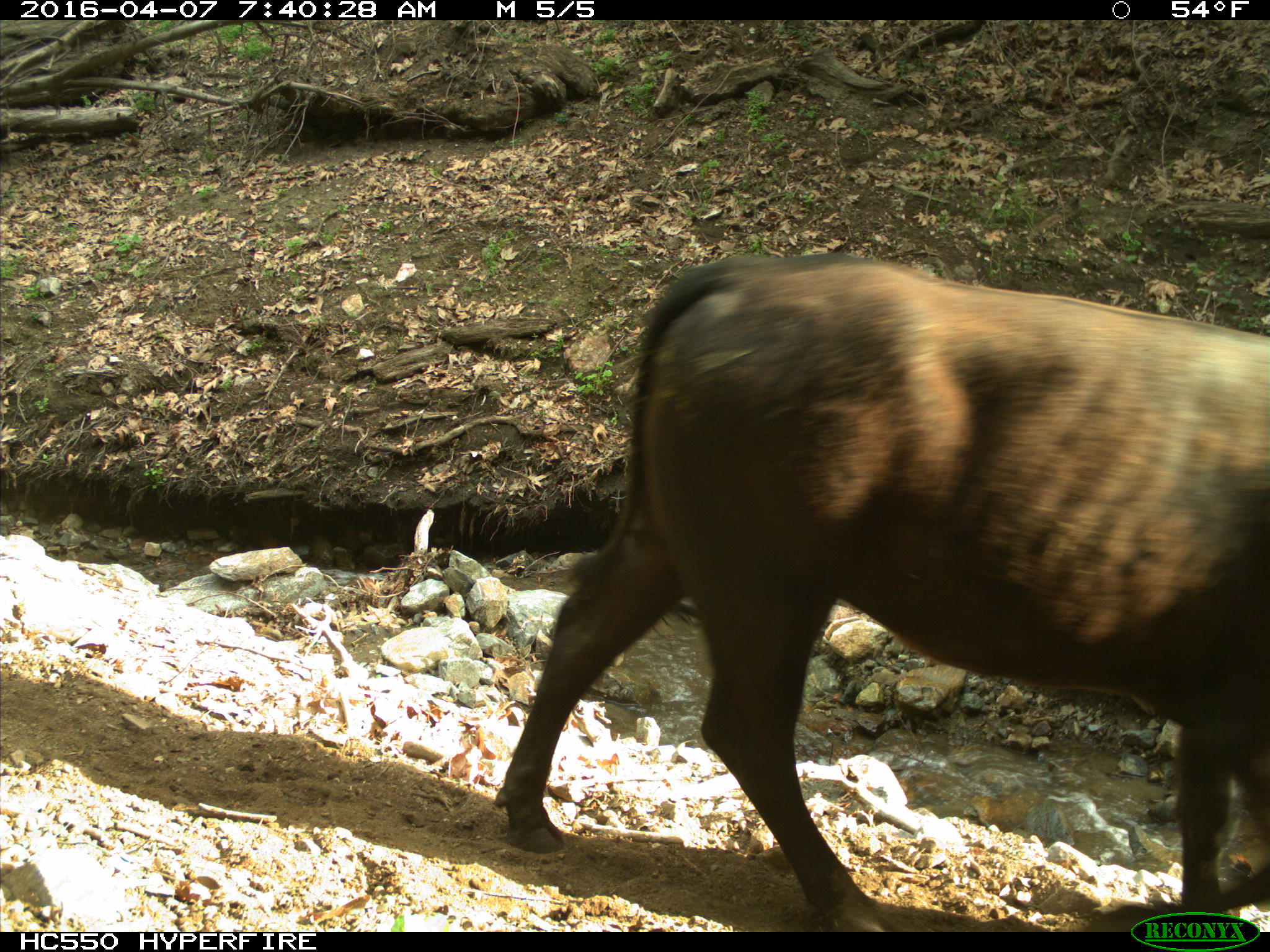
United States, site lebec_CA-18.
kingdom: Animalia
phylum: Chordata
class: Mammalia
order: Artiodactyla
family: Bovidae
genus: Bos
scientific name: Bos taurus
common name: domestic cow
Bos taurus (domestic cow).